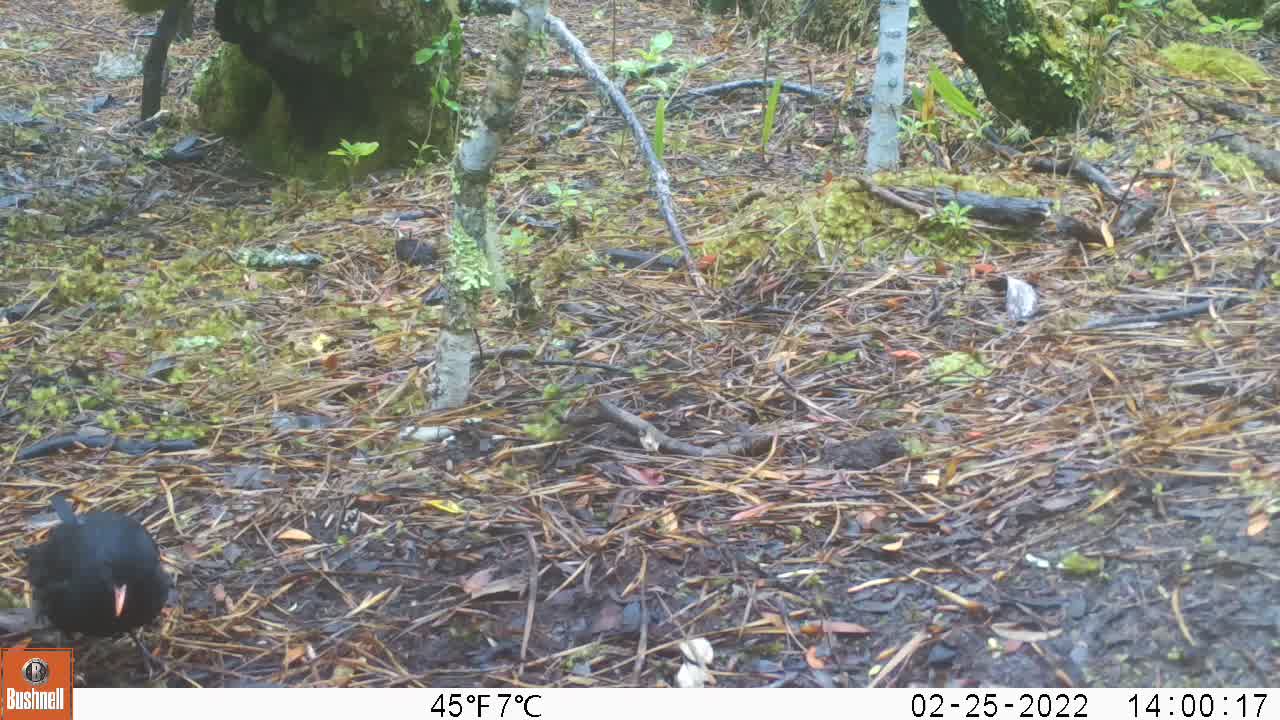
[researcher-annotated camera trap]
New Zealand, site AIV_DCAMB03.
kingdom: Animalia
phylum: Chordata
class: Aves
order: Passeriformes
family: Turdidae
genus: Turdus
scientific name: Turdus merula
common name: eurasian blackbird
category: blackbird